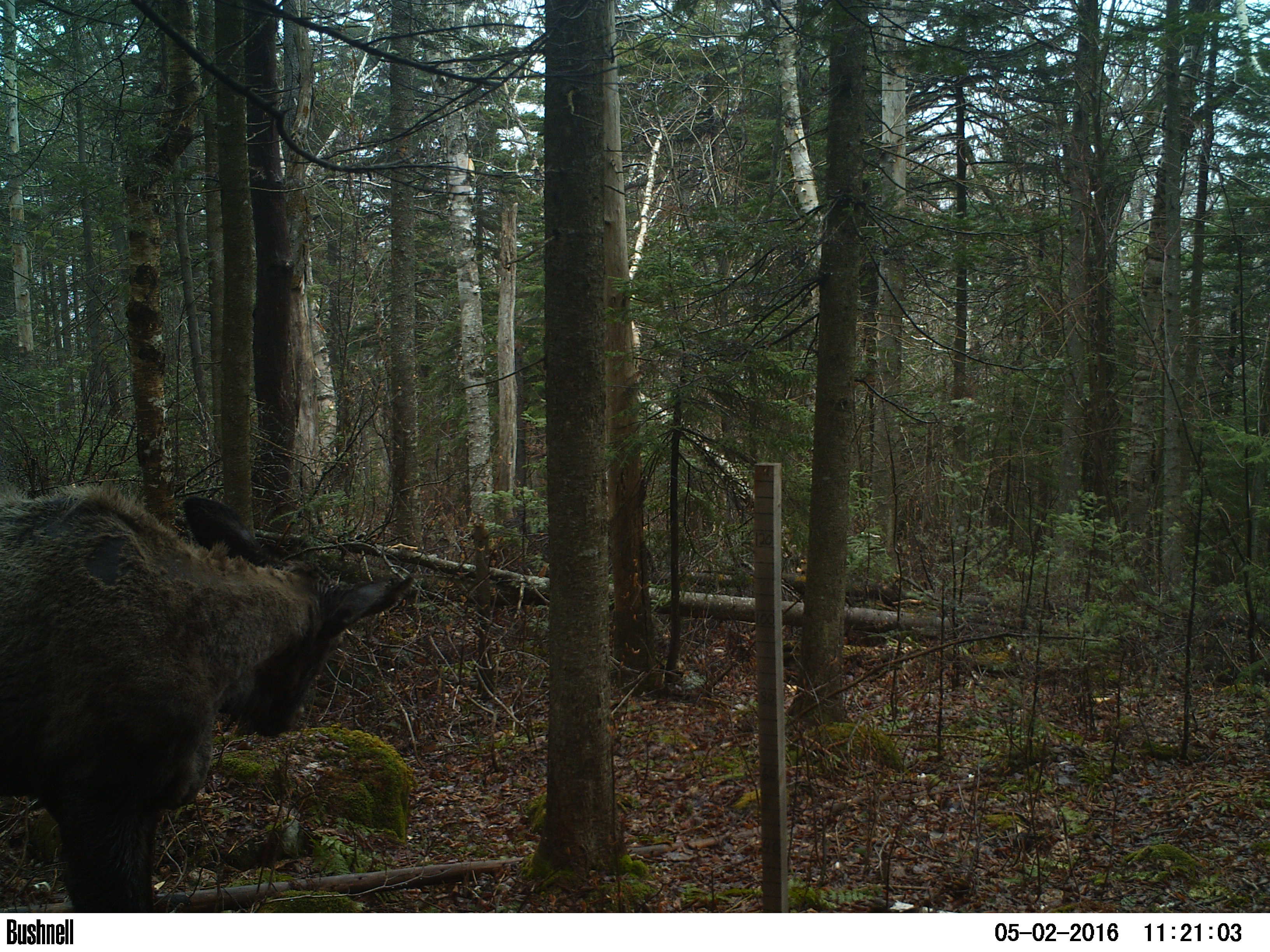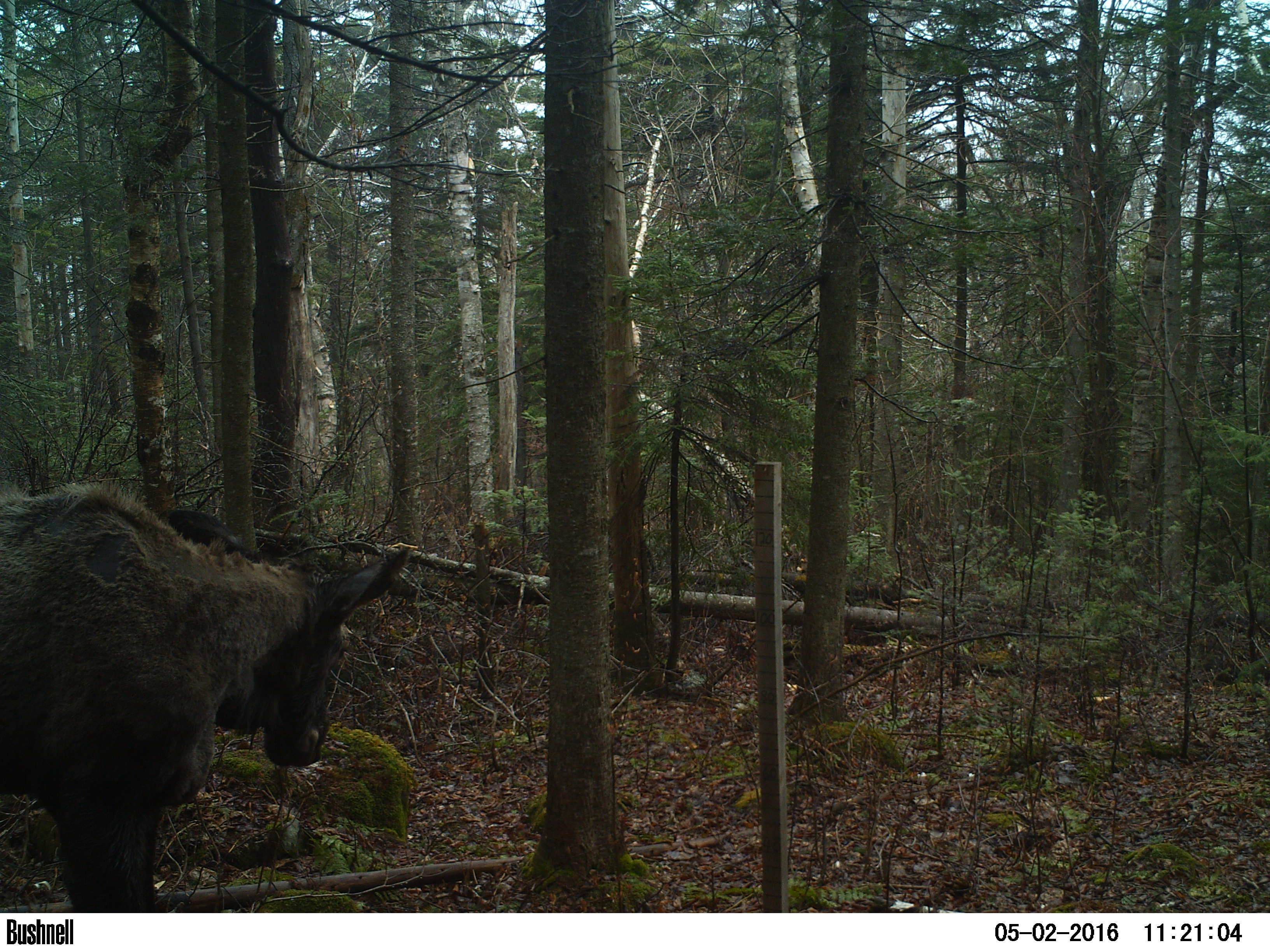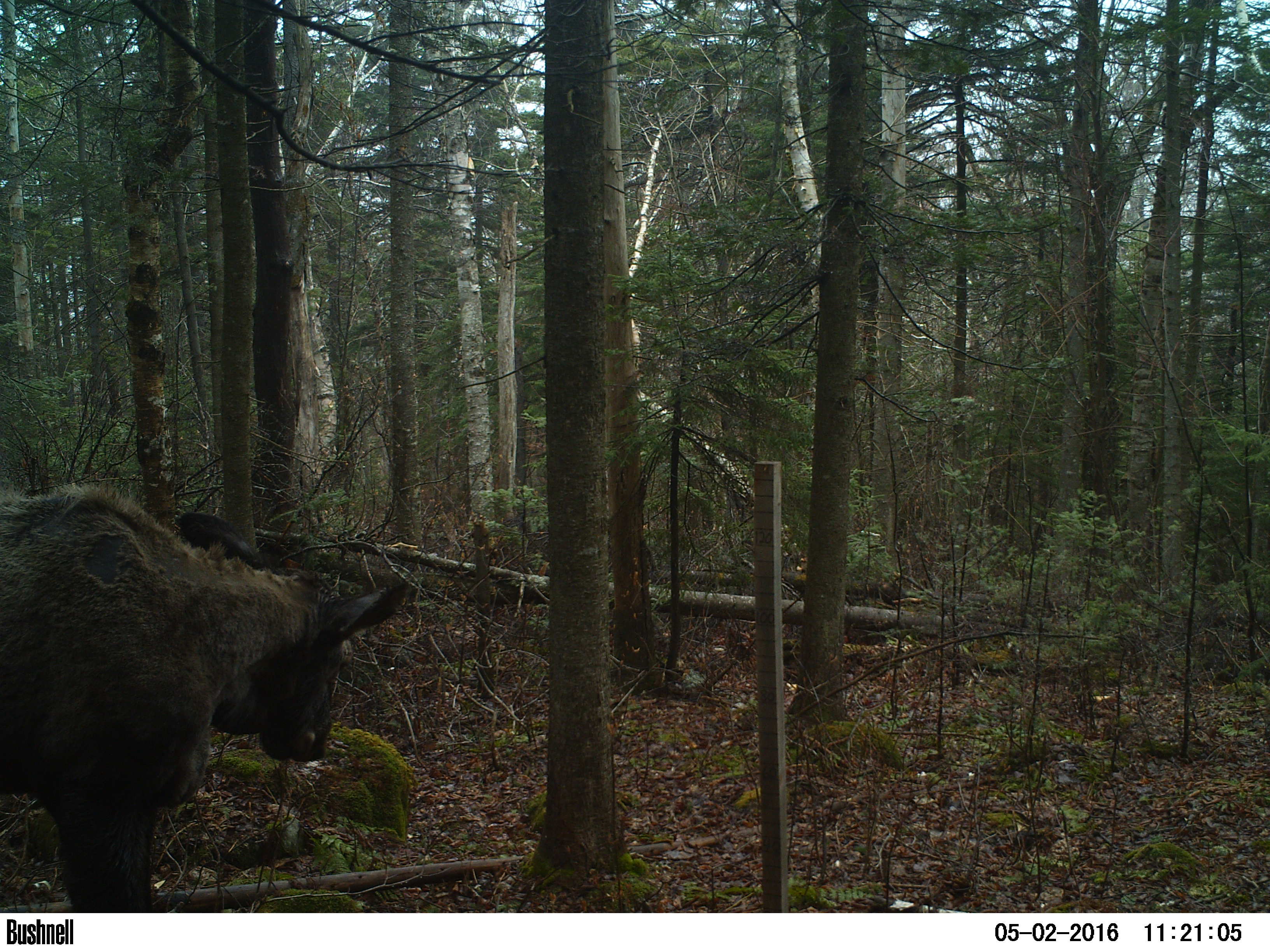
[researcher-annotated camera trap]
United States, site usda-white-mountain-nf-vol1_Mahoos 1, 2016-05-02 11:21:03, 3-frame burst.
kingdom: Animalia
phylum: Chordata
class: Mammalia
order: Artiodactyla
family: Cervidae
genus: Alces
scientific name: Alces alces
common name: moose